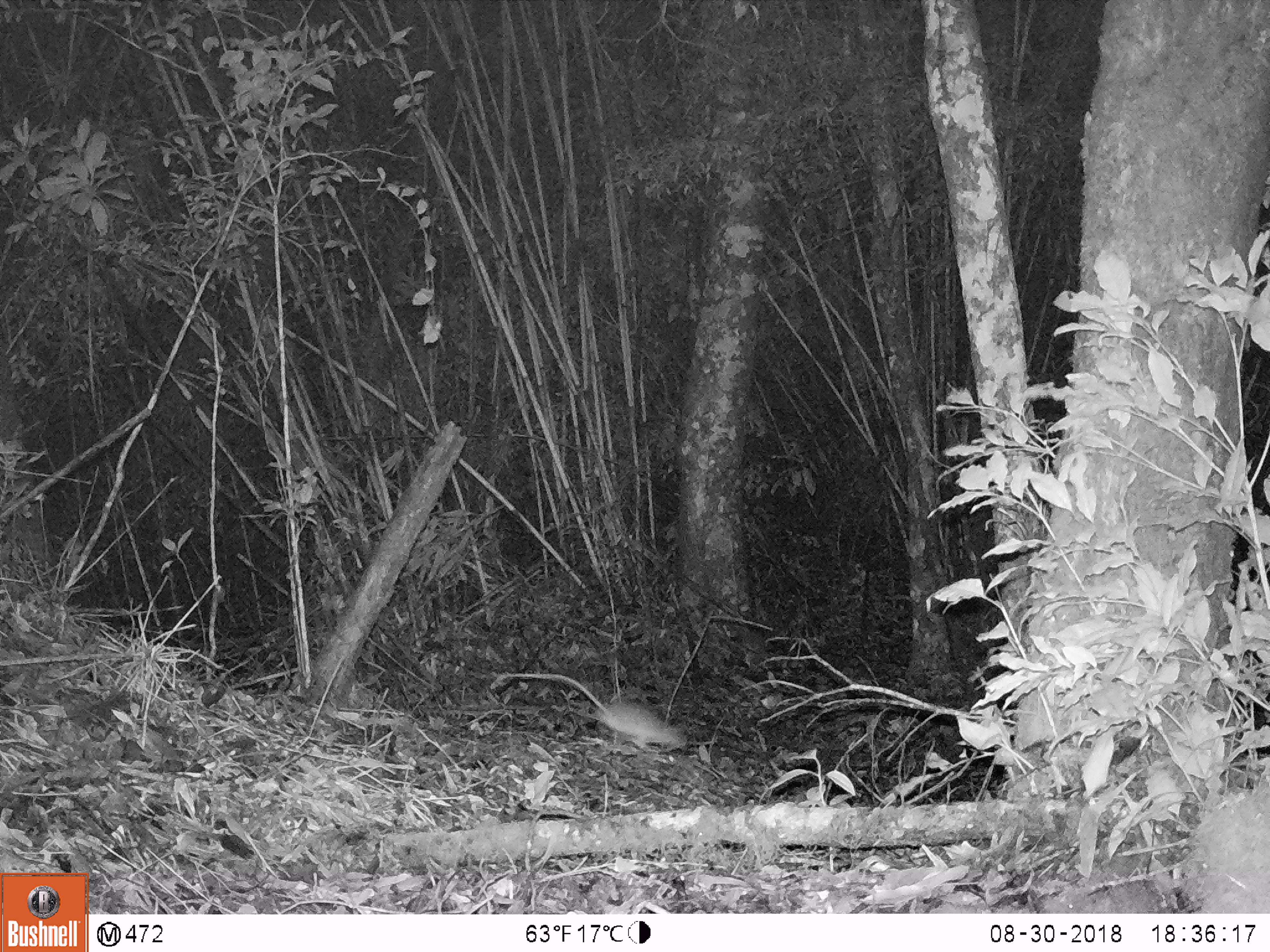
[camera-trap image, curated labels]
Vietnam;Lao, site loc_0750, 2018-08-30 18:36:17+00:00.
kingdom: Animalia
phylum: Chordata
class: Mammalia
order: Rodentia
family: Muridae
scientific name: Muridae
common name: old-world mice and rats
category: unidentified murid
Unidentified murid (old-world mice and rats) (Muridae). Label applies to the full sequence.